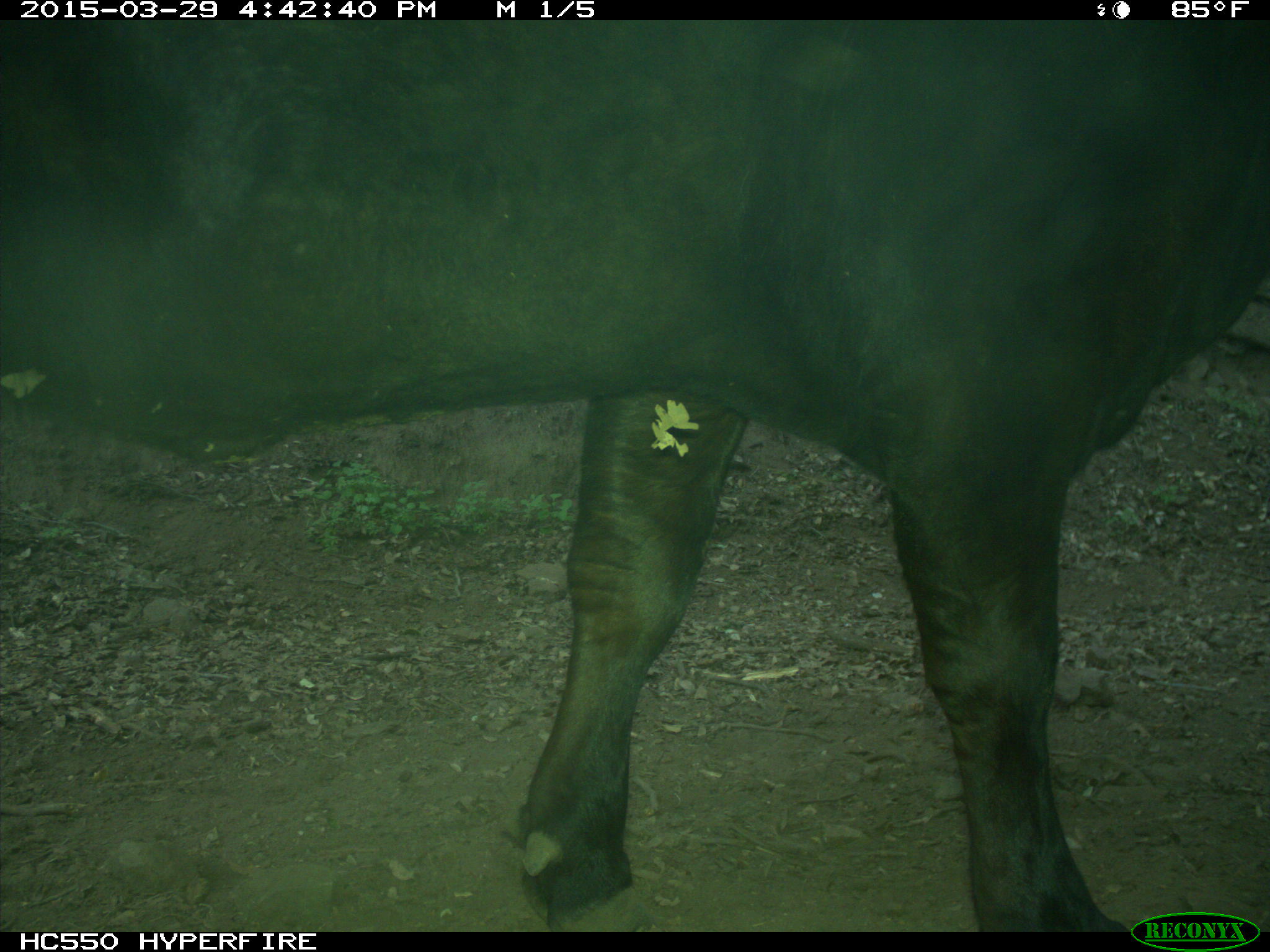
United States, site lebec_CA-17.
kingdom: Animalia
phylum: Chordata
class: Mammalia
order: Artiodactyla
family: Bovidae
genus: Bos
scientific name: Bos taurus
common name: domestic cow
Bos taurus (domestic cow).